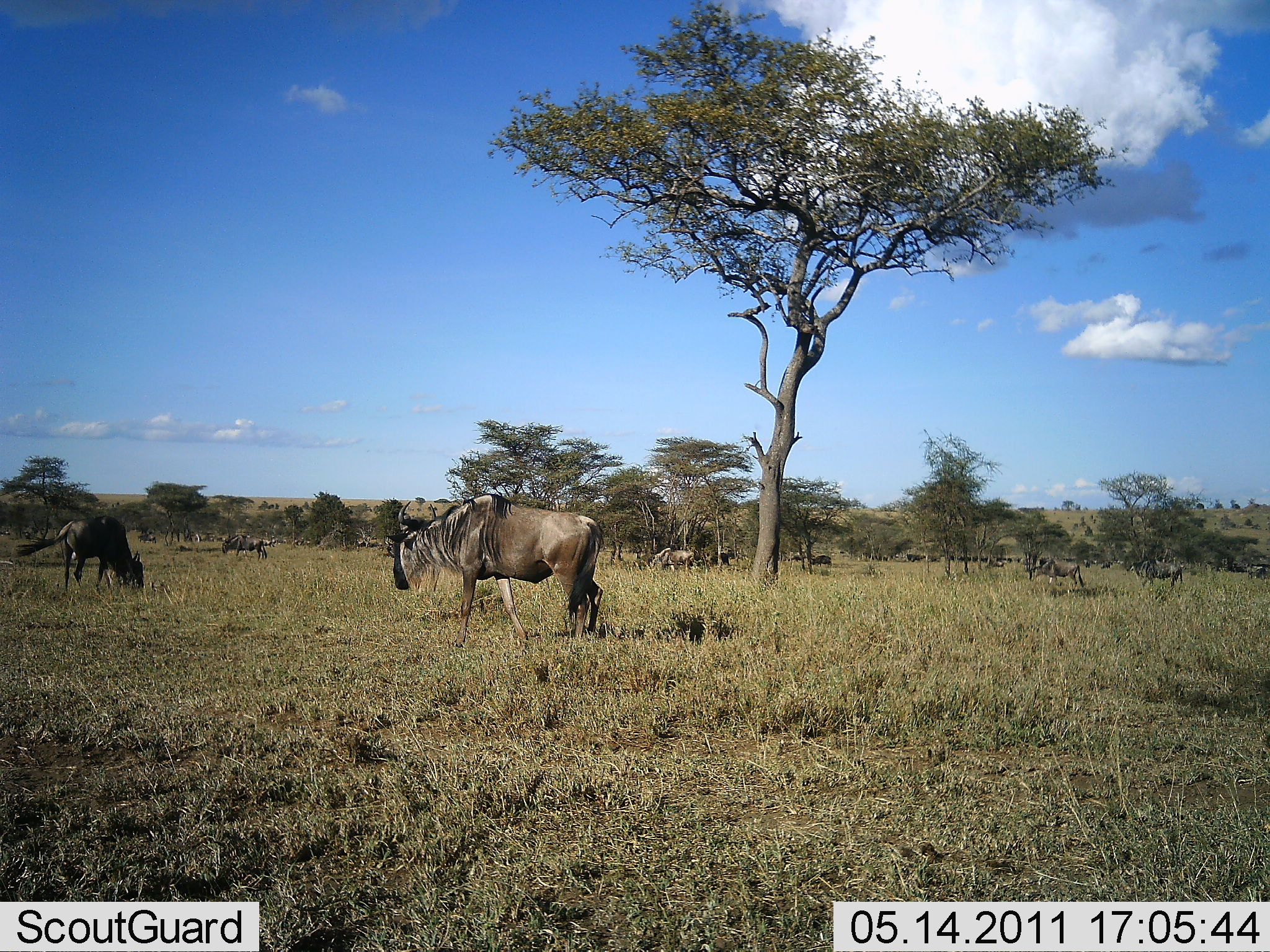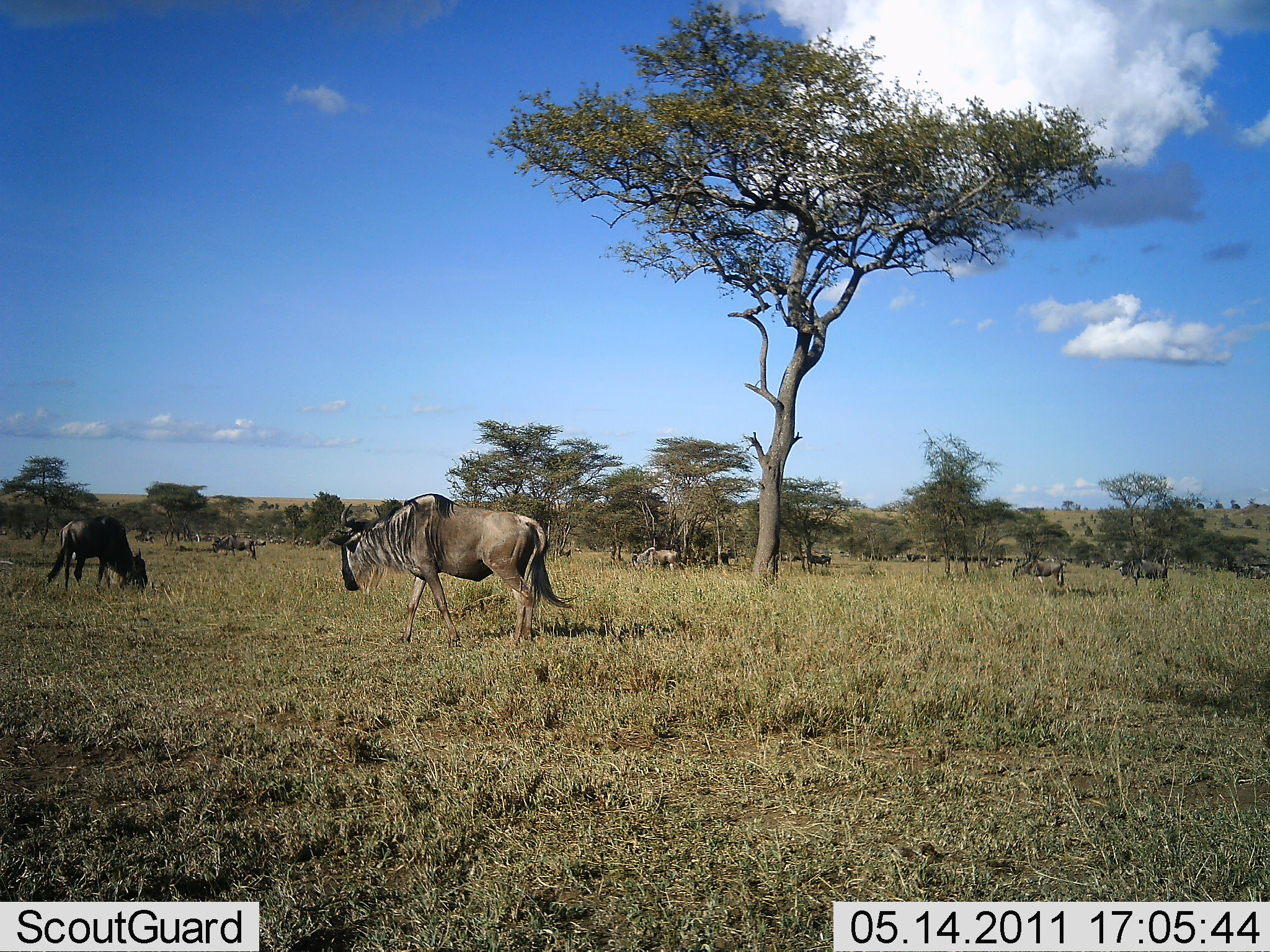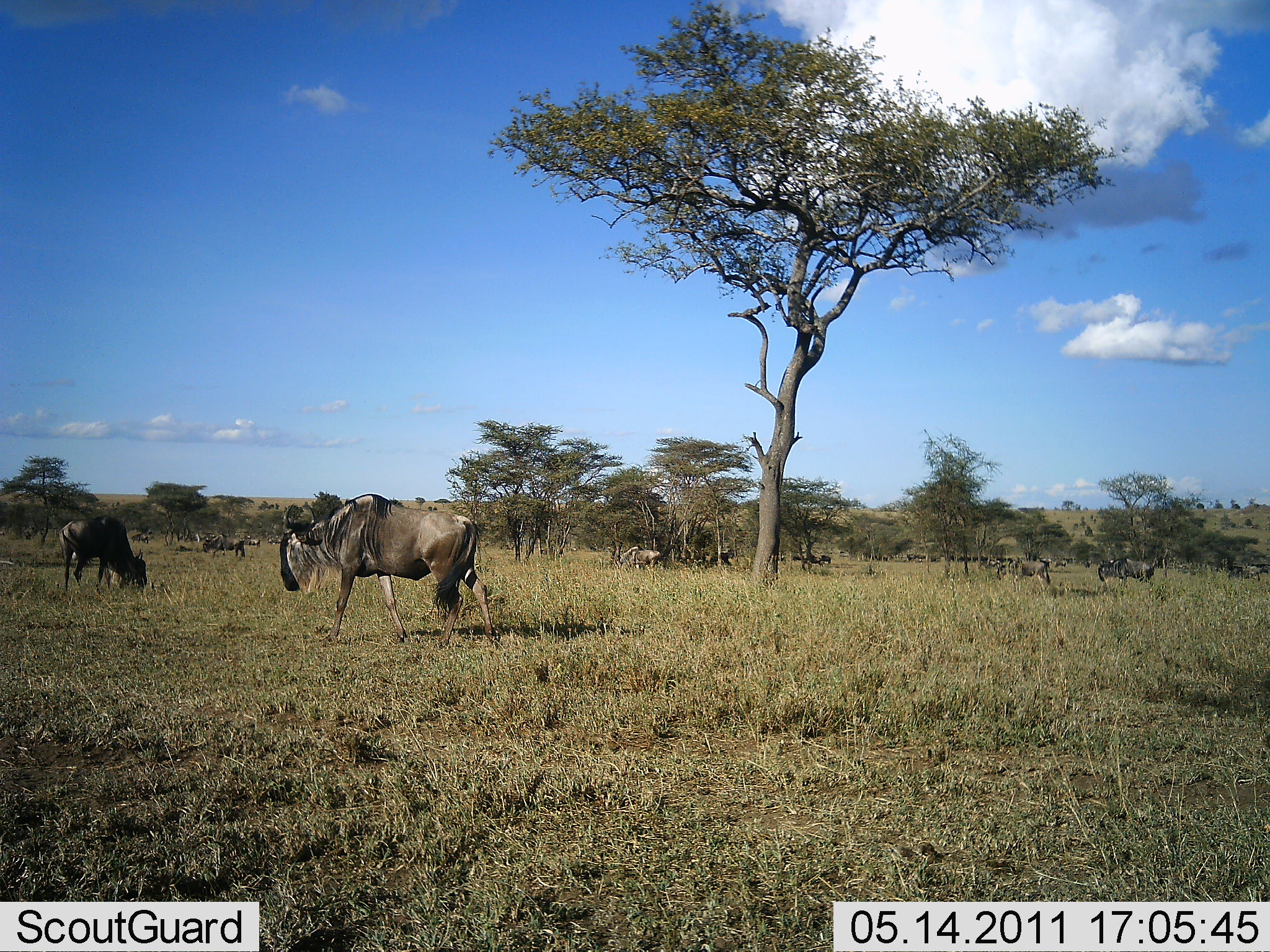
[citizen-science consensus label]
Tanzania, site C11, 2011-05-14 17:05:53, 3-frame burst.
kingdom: Animalia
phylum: Chordata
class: Mammalia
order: Artiodactyla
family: Bovidae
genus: Connochaetes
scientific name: Connochaetes taurinus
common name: blue wildebeest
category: wildebeest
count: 11-50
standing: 20%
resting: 0%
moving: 80%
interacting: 0%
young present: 0%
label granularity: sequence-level